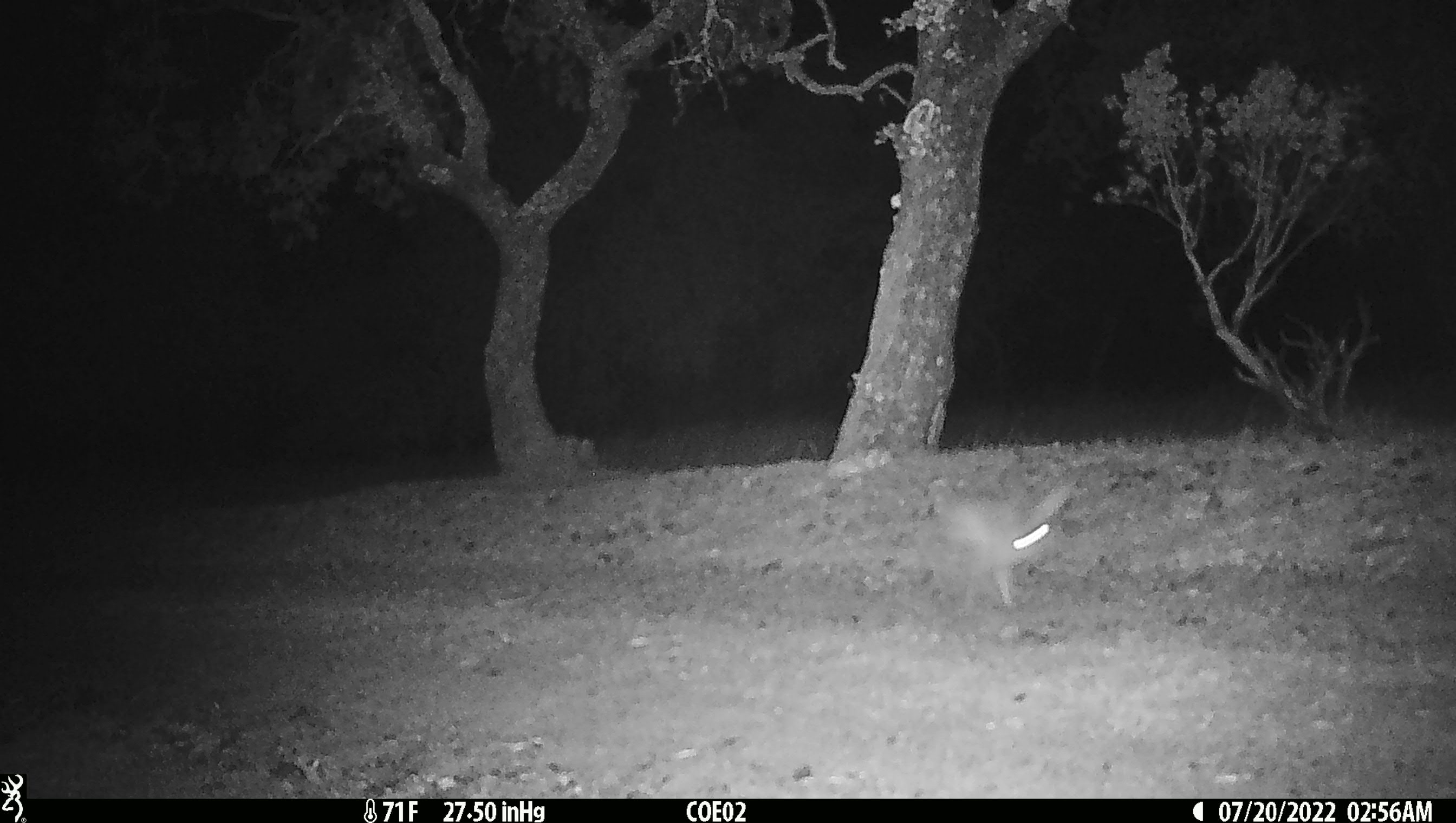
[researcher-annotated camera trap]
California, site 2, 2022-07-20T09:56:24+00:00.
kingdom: Animalia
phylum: Chordata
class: Mammalia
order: Lagomorpha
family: Leporidae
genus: Lepus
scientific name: Lepus californicus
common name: black-tailed jackrabbit